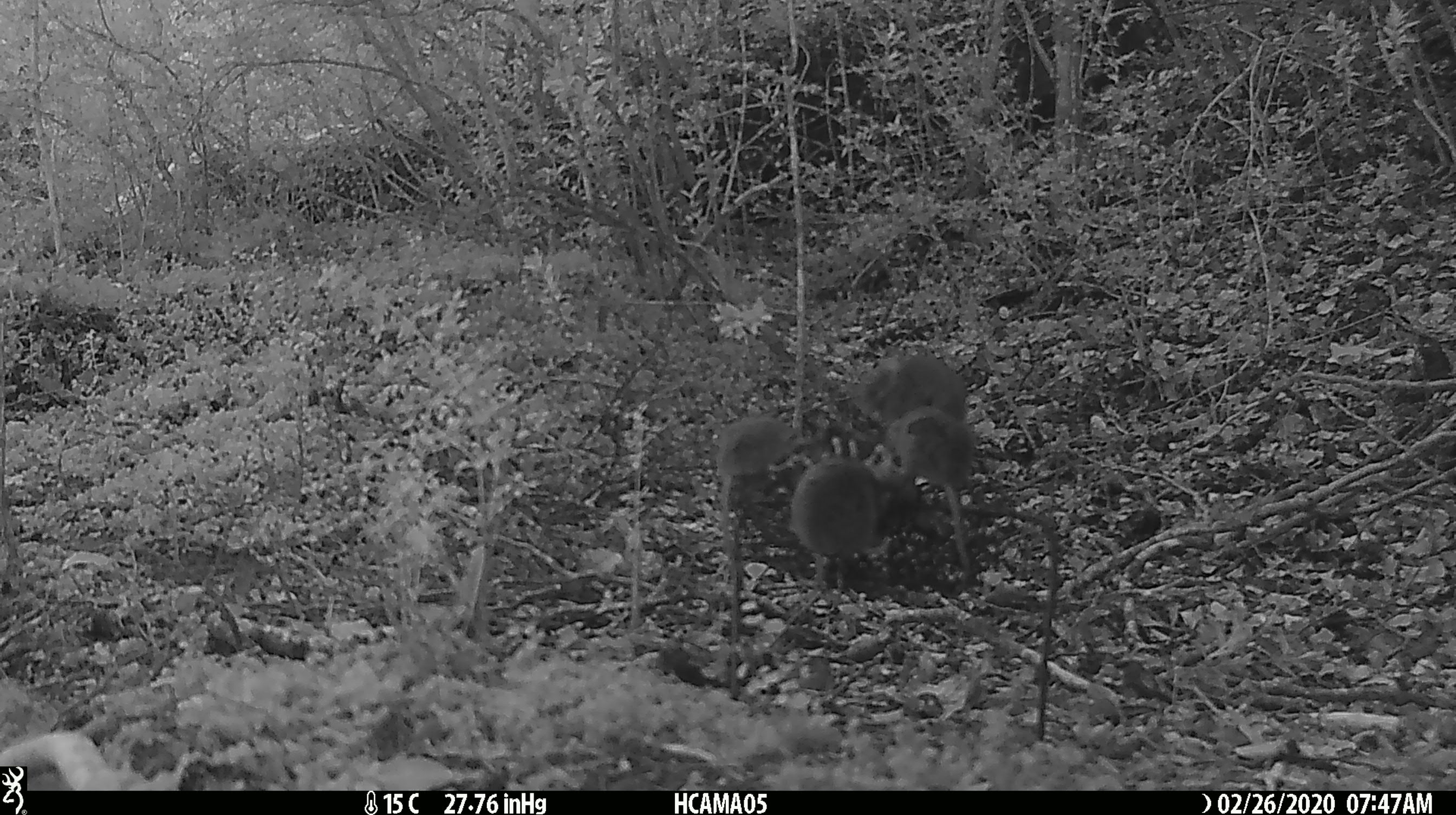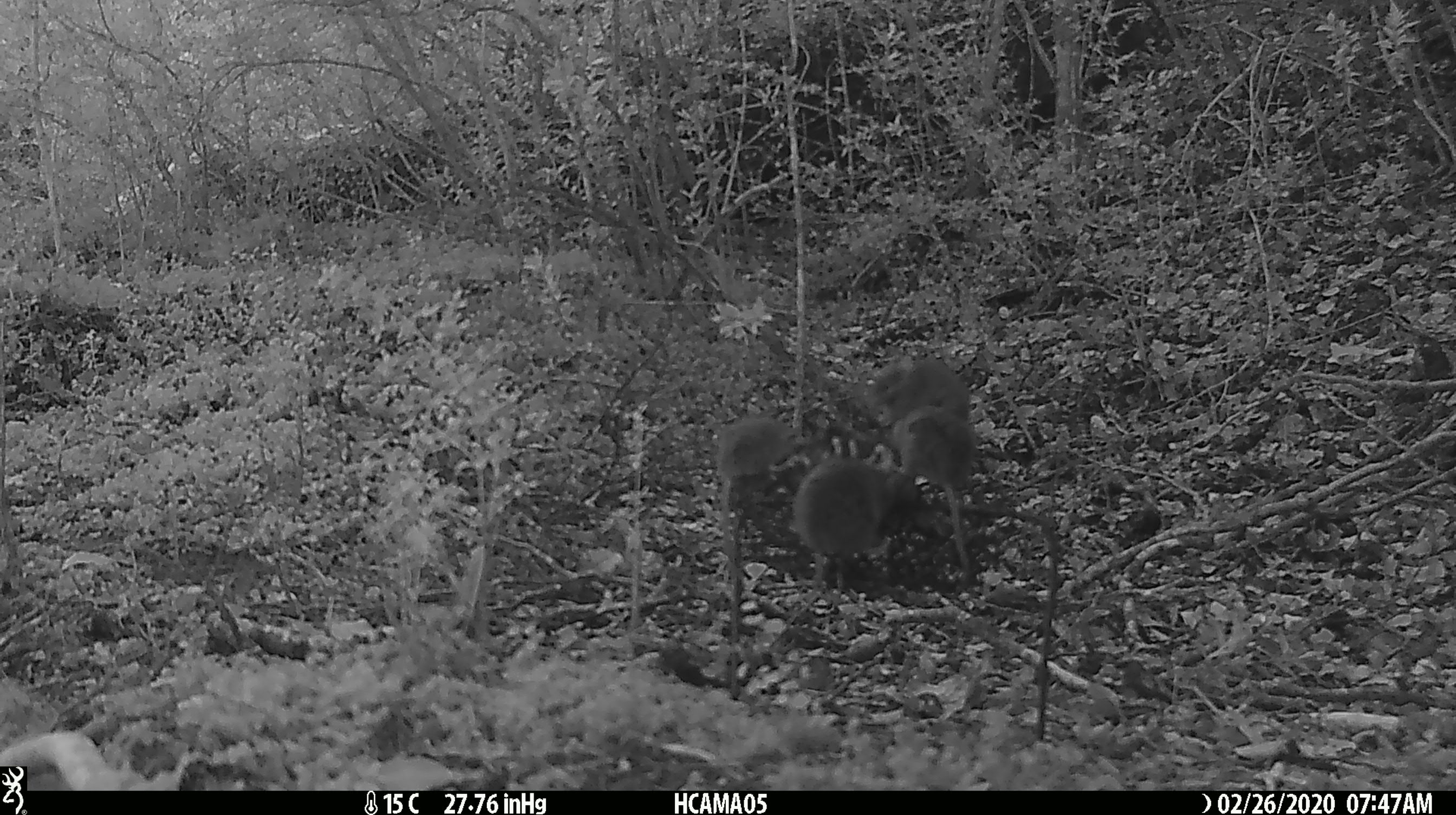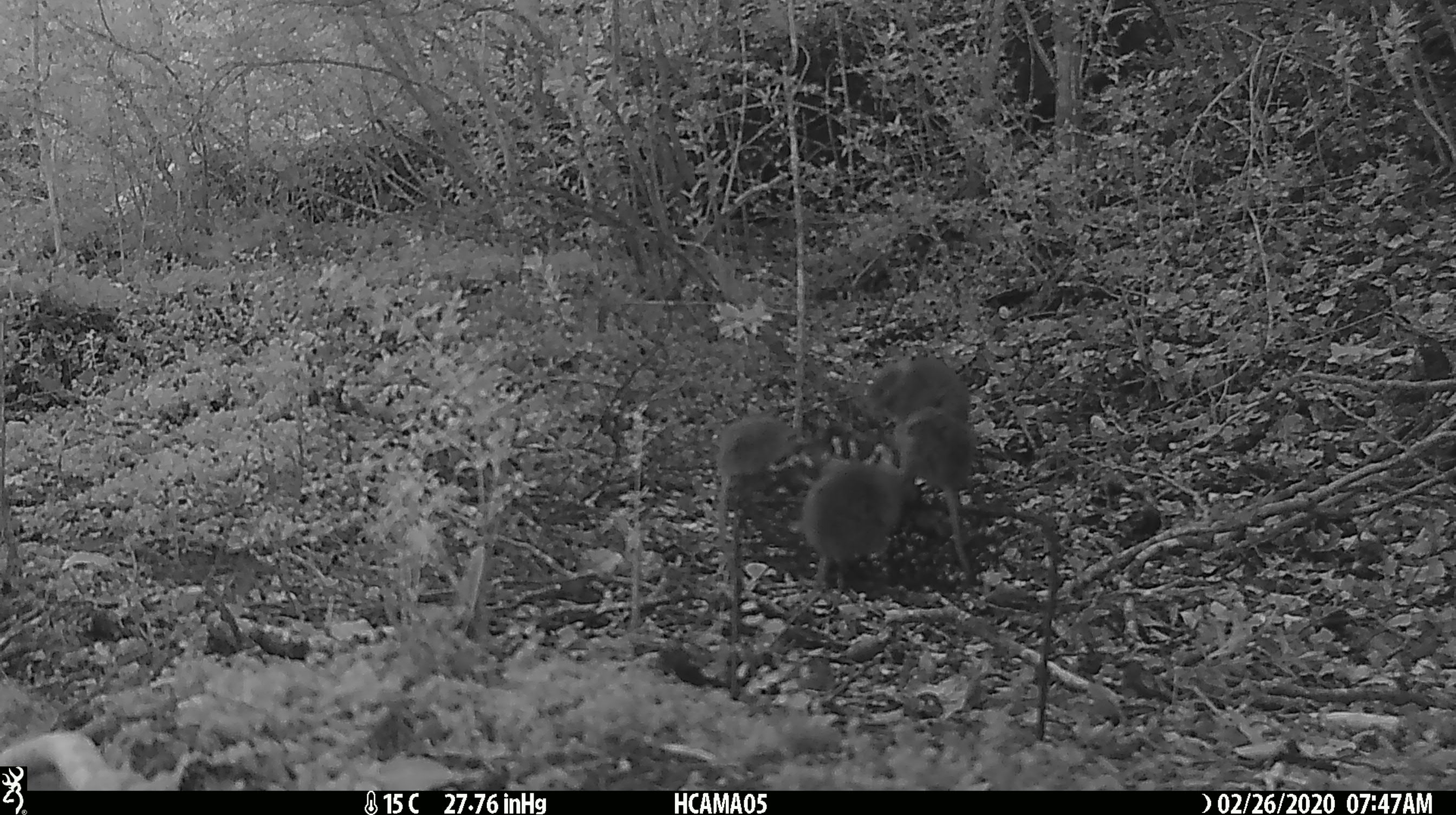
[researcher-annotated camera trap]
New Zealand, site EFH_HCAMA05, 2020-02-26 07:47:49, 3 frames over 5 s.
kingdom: Animalia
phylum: Chordata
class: Mammalia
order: Rodentia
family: Muridae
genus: Mus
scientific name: Mus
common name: mouse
Mouse (Mus).